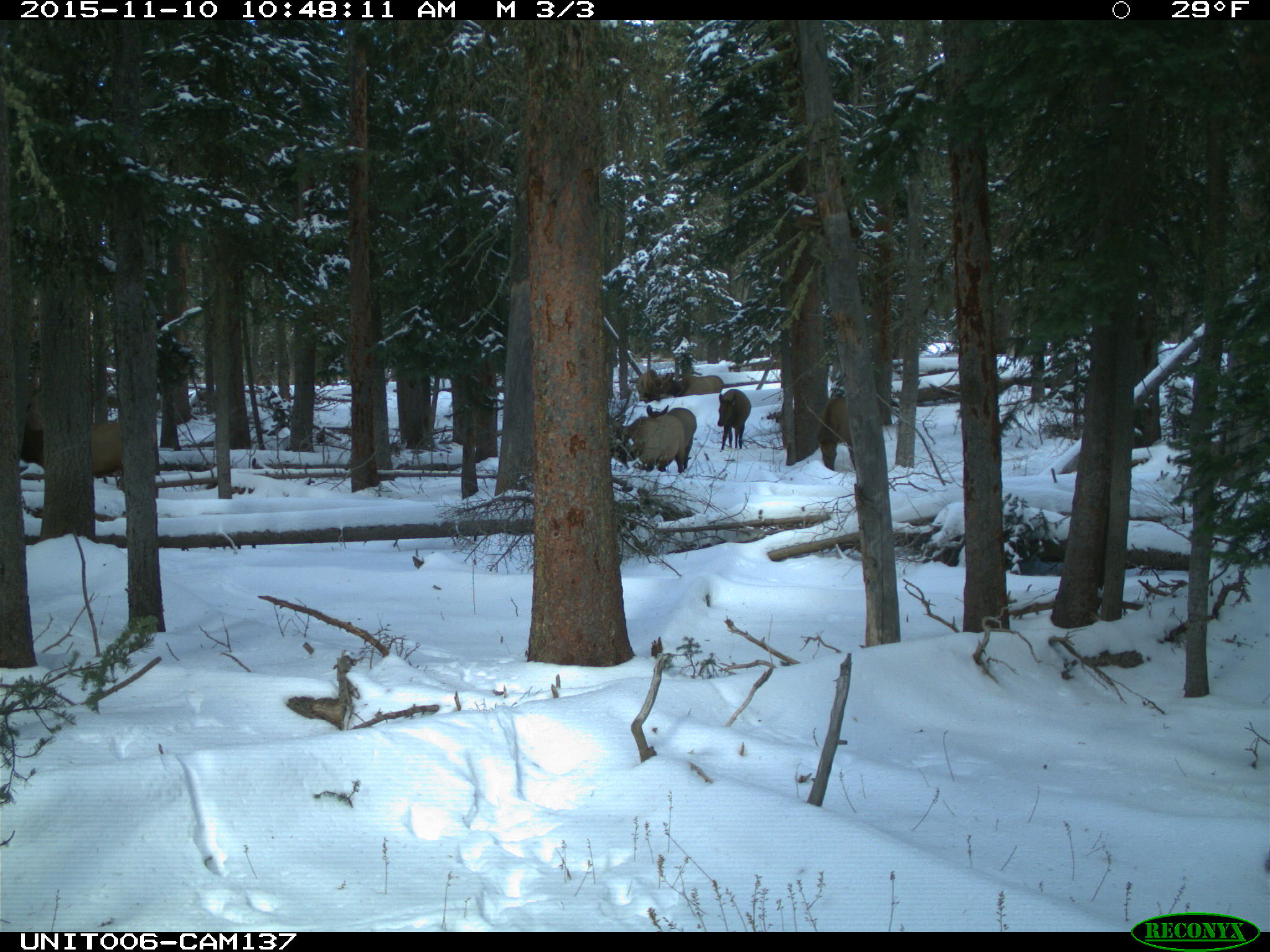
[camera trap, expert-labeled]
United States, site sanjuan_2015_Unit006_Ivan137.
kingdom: Animalia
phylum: Chordata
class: Mammalia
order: Artiodactyla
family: Cervidae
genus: Cervus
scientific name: Cervus elaphus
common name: red deer